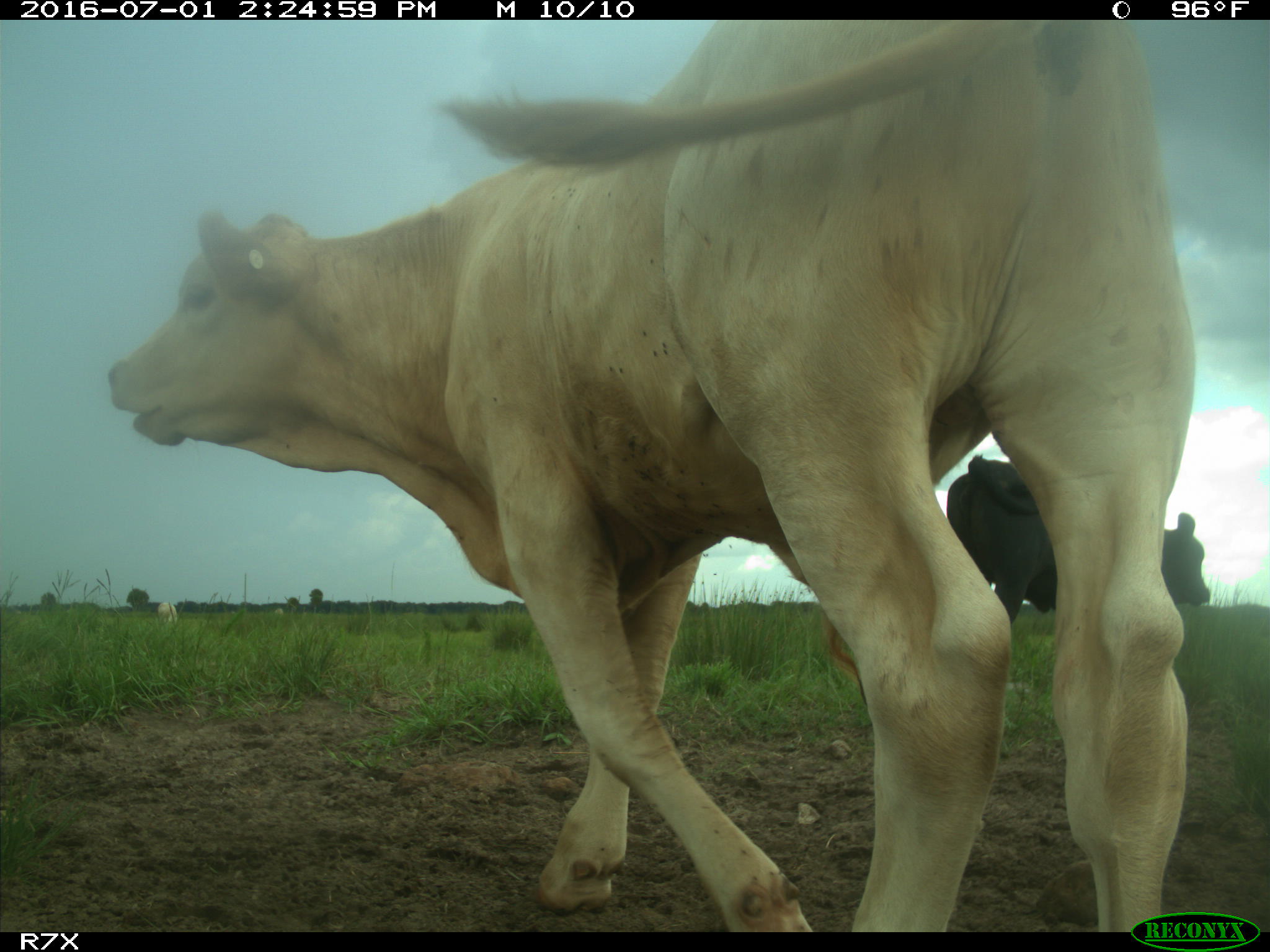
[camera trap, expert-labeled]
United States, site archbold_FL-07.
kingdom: Animalia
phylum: Chordata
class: Mammalia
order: Artiodactyla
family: Bovidae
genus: Bos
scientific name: Bos taurus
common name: domestic cow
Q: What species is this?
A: Bos taurus (domestic cow).